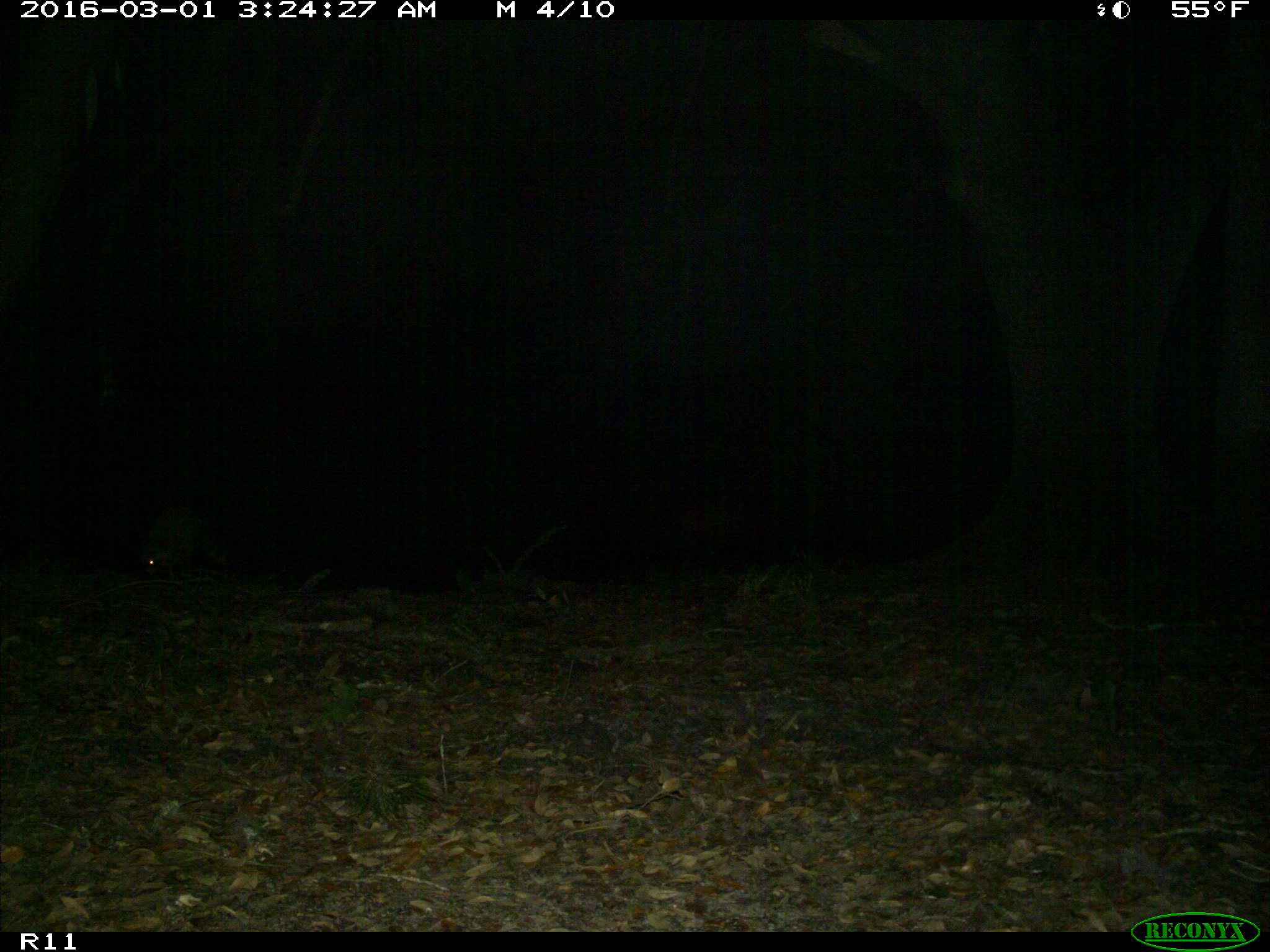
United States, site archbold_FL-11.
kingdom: Animalia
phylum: Chordata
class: Mammalia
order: Carnivora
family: Procyonidae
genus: Procyon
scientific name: Procyon lotor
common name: common raccoon